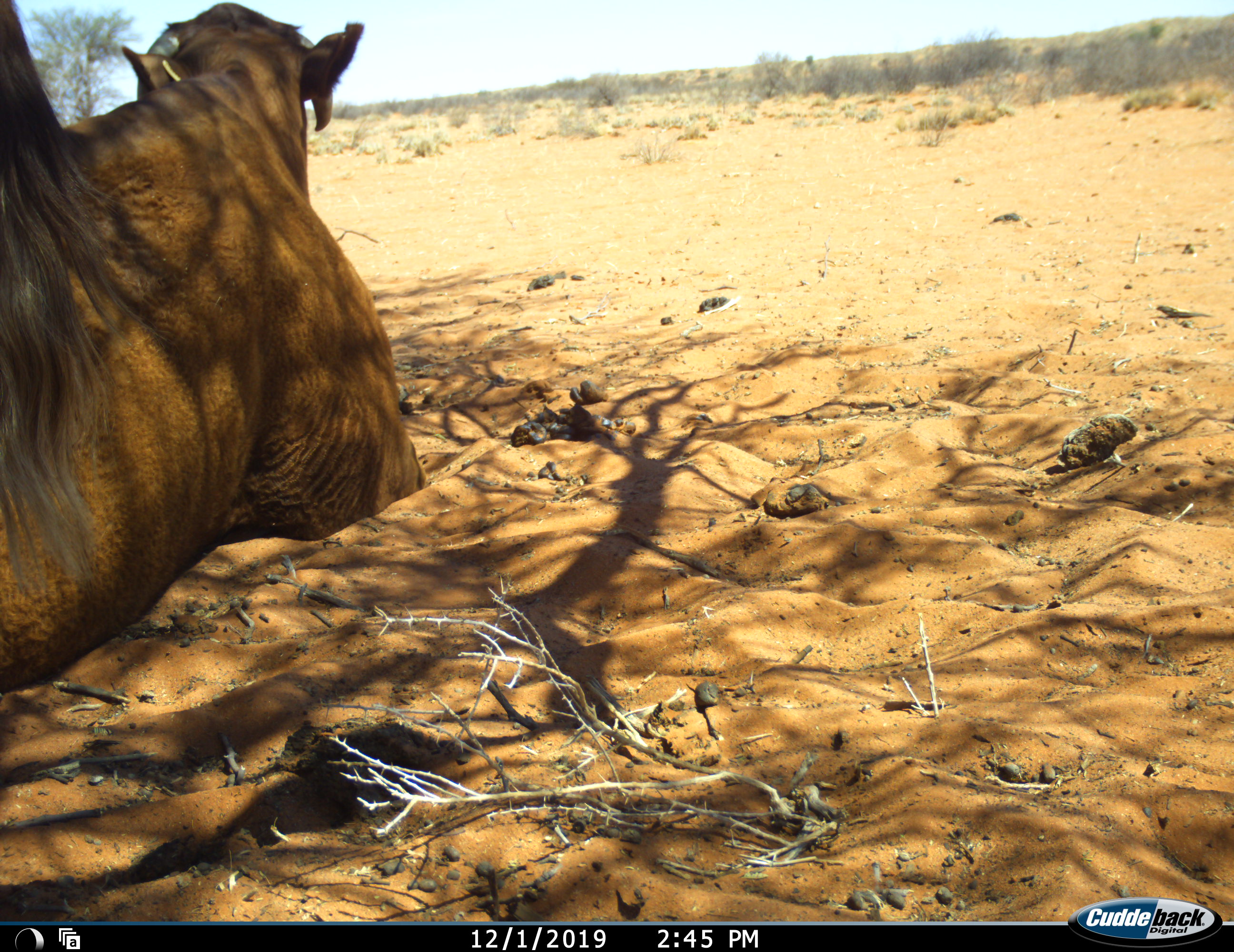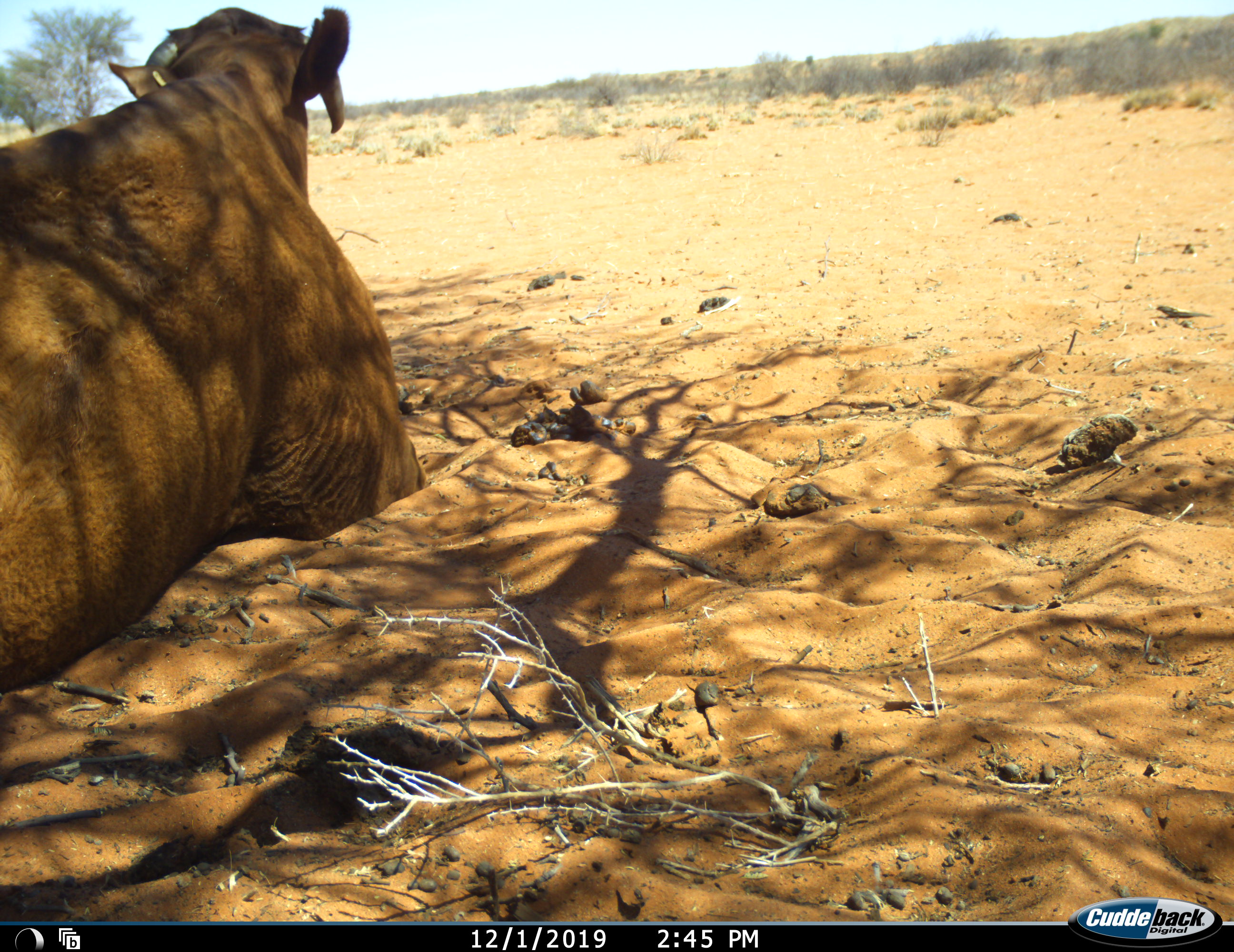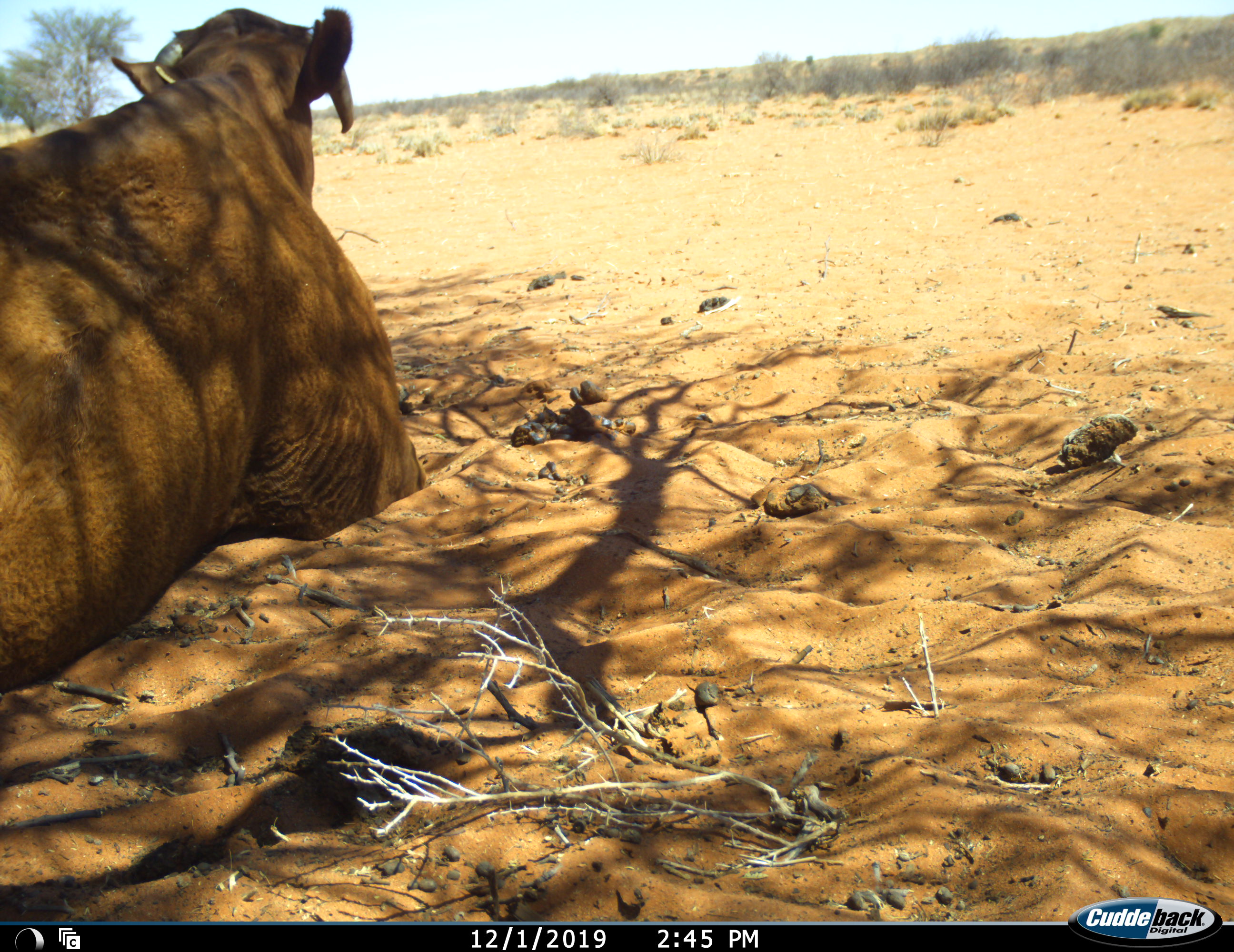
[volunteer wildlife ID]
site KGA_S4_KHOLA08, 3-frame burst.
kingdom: Animalia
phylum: Chordata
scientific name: Vertebrata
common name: domestic animal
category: domesticanimal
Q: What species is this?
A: Domesticanimal (domestic animal) (Vertebrata).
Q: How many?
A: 1.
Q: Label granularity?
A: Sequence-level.